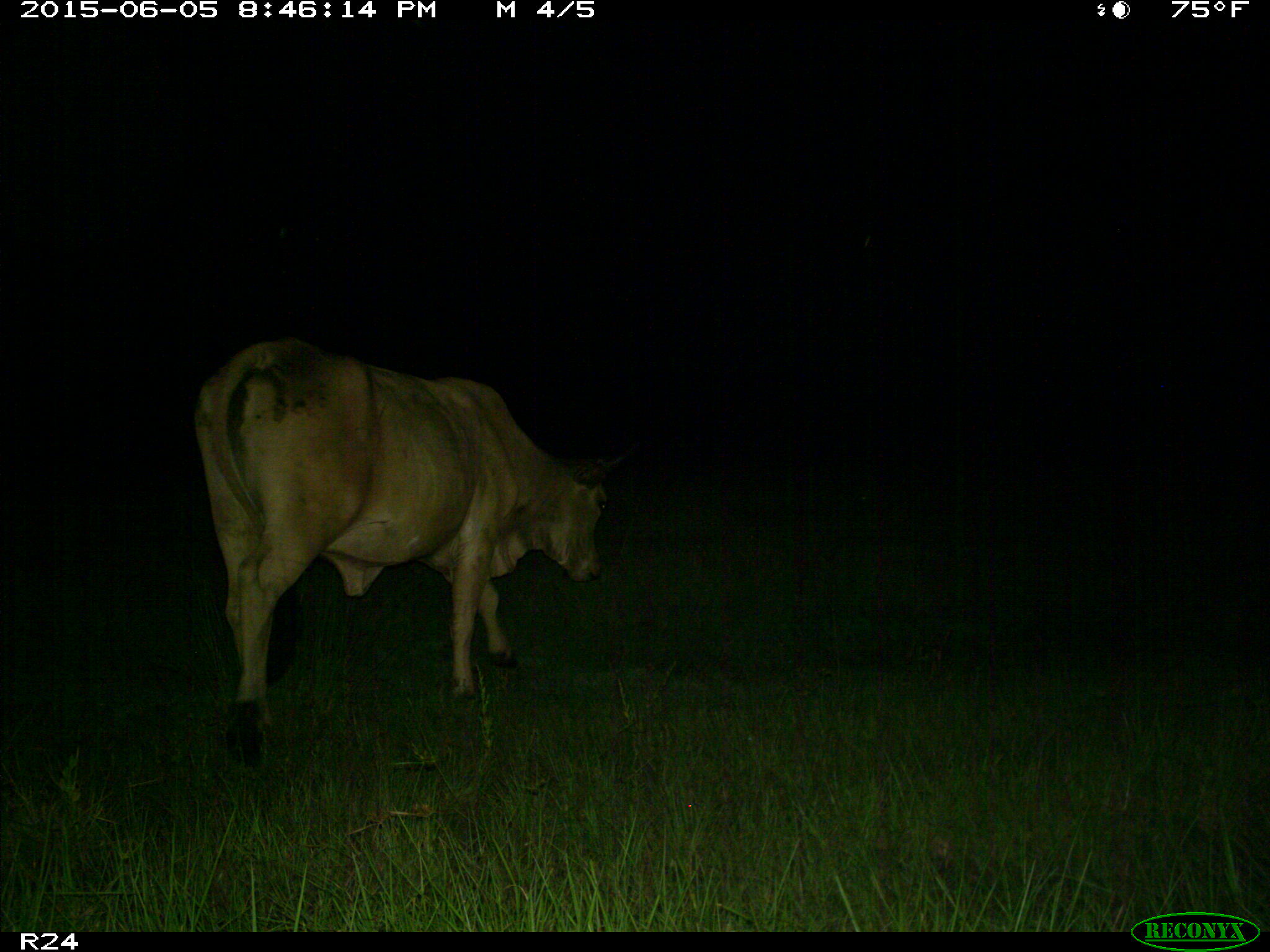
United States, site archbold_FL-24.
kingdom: Animalia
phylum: Chordata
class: Mammalia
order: Artiodactyla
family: Bovidae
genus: Bos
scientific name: Bos taurus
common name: domestic cow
Bos taurus (domestic cow).